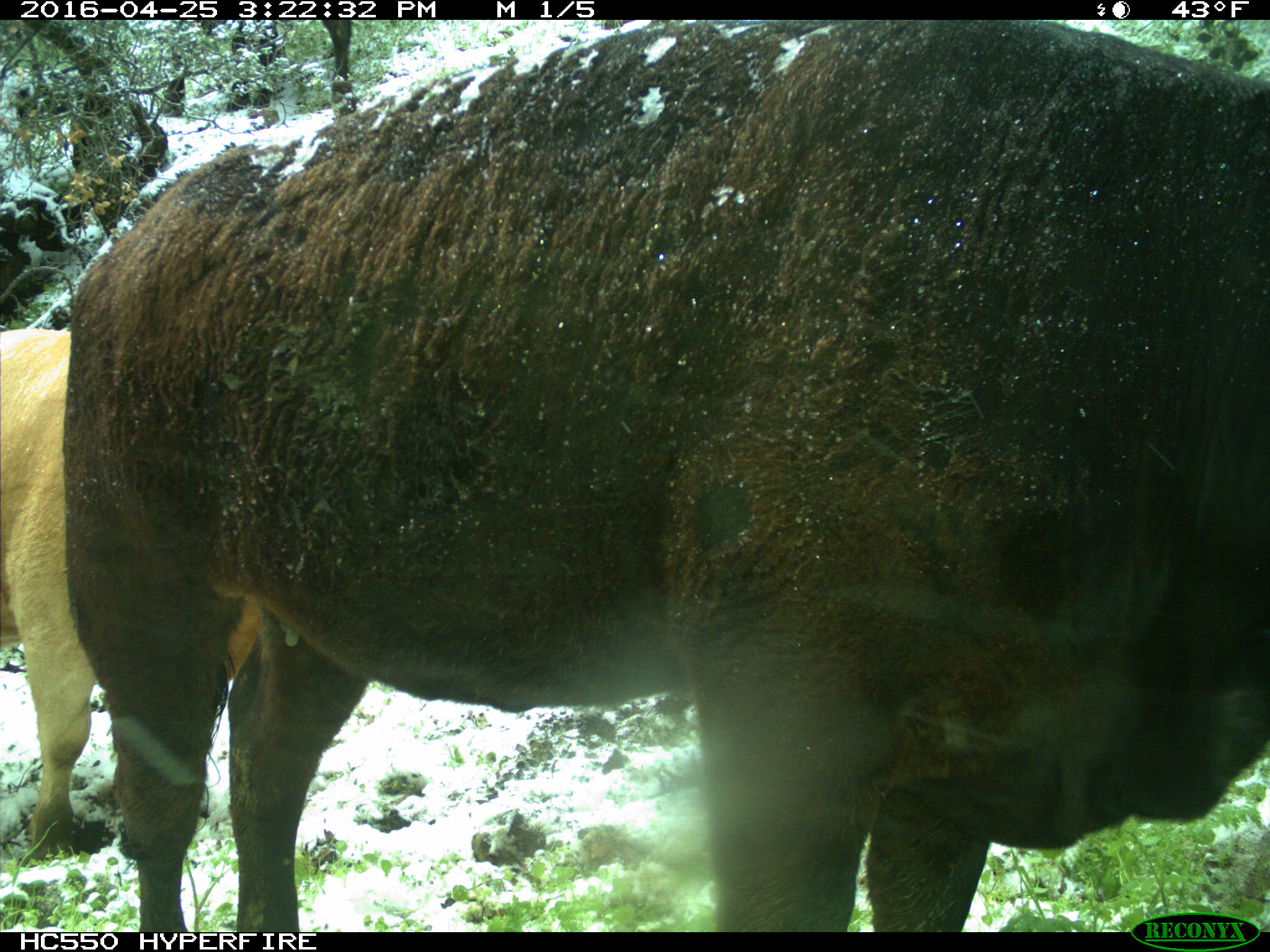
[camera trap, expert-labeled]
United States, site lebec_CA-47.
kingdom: Animalia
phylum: Chordata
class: Mammalia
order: Artiodactyla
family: Bovidae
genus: Bos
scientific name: Bos taurus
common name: domestic cow